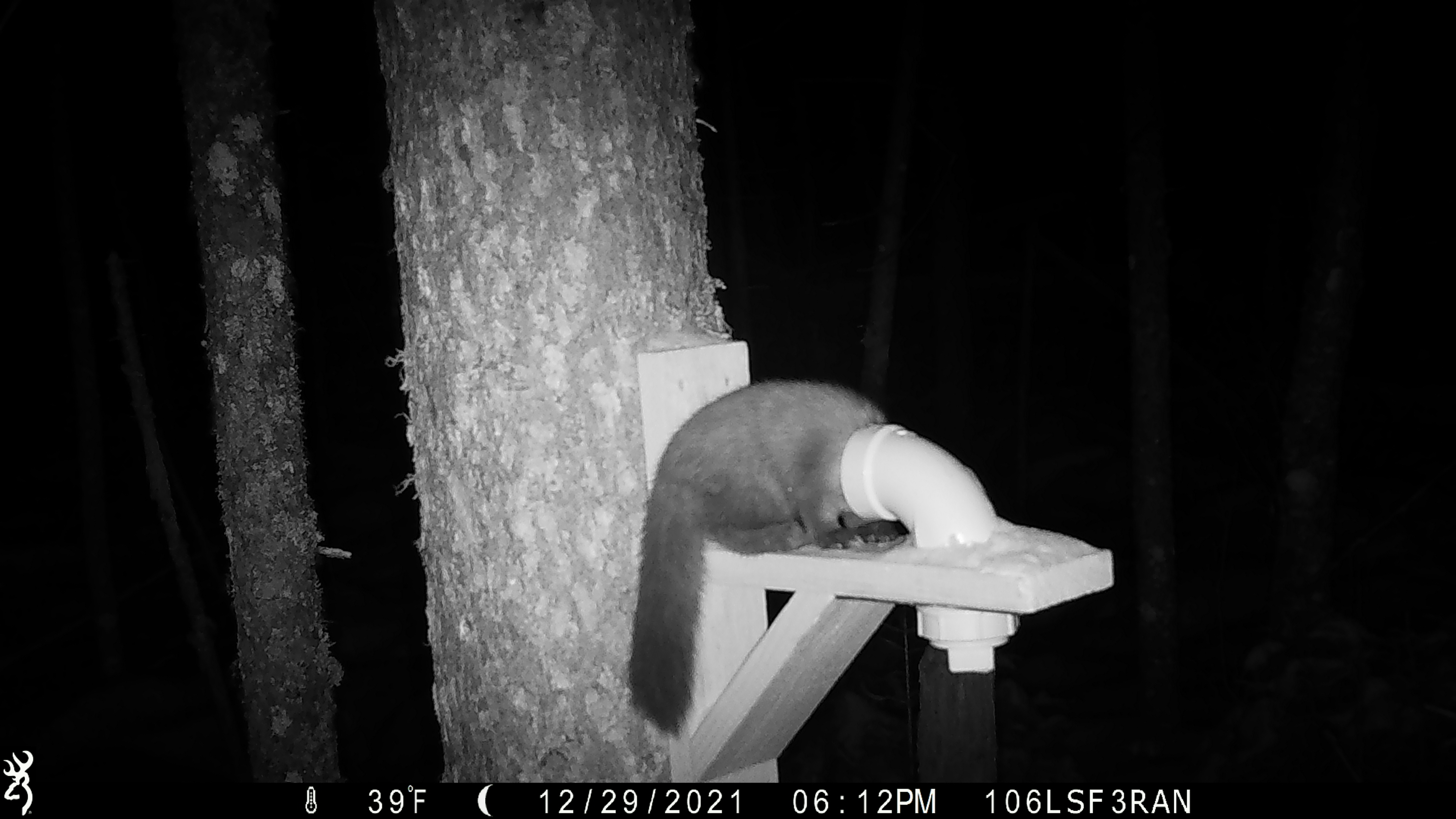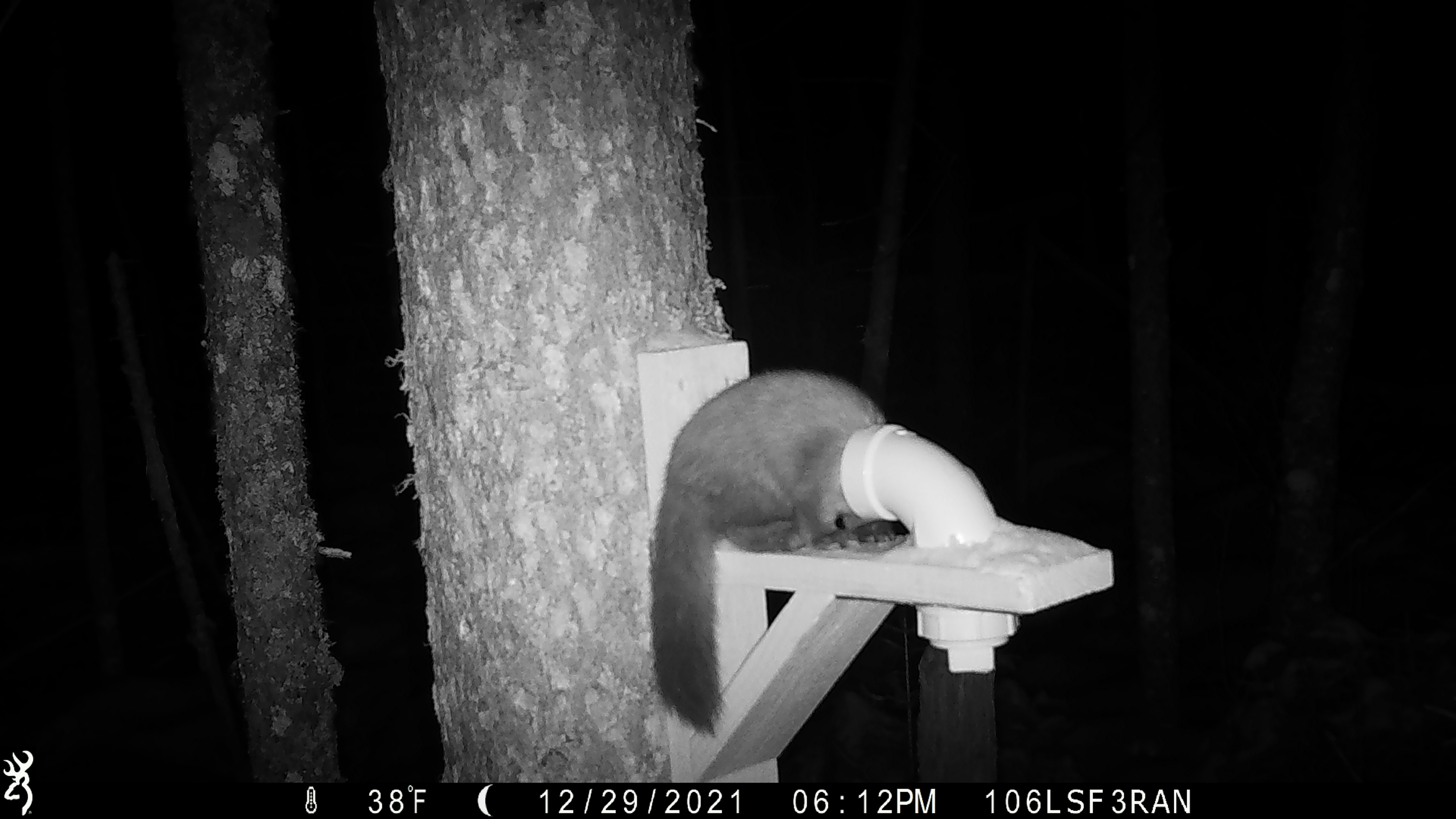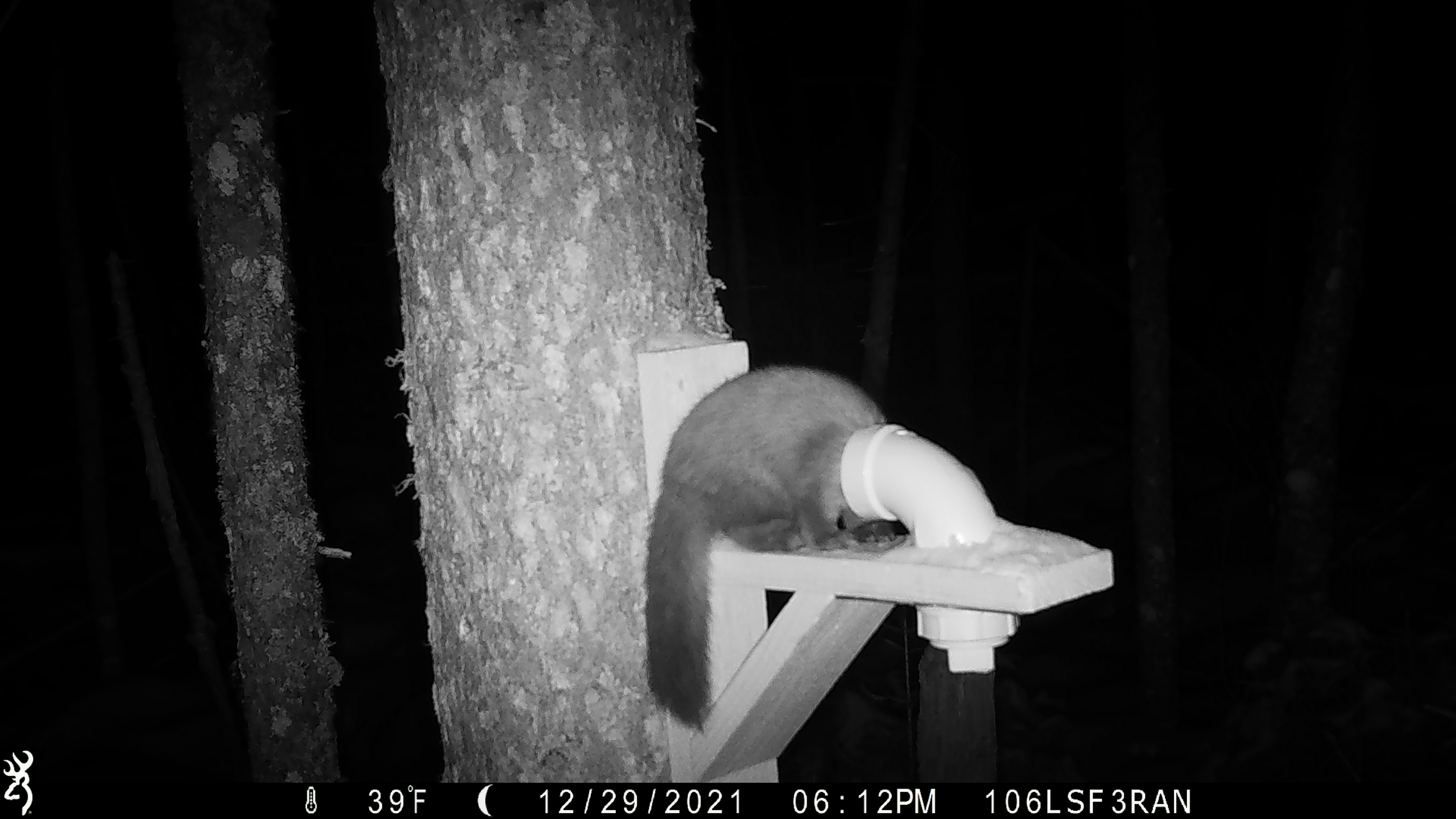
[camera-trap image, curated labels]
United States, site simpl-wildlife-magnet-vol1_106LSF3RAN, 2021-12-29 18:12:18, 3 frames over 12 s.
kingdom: Animalia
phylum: Chordata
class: Mammalia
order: Carnivora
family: Mustelidae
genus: Martes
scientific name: Martes americana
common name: american marten